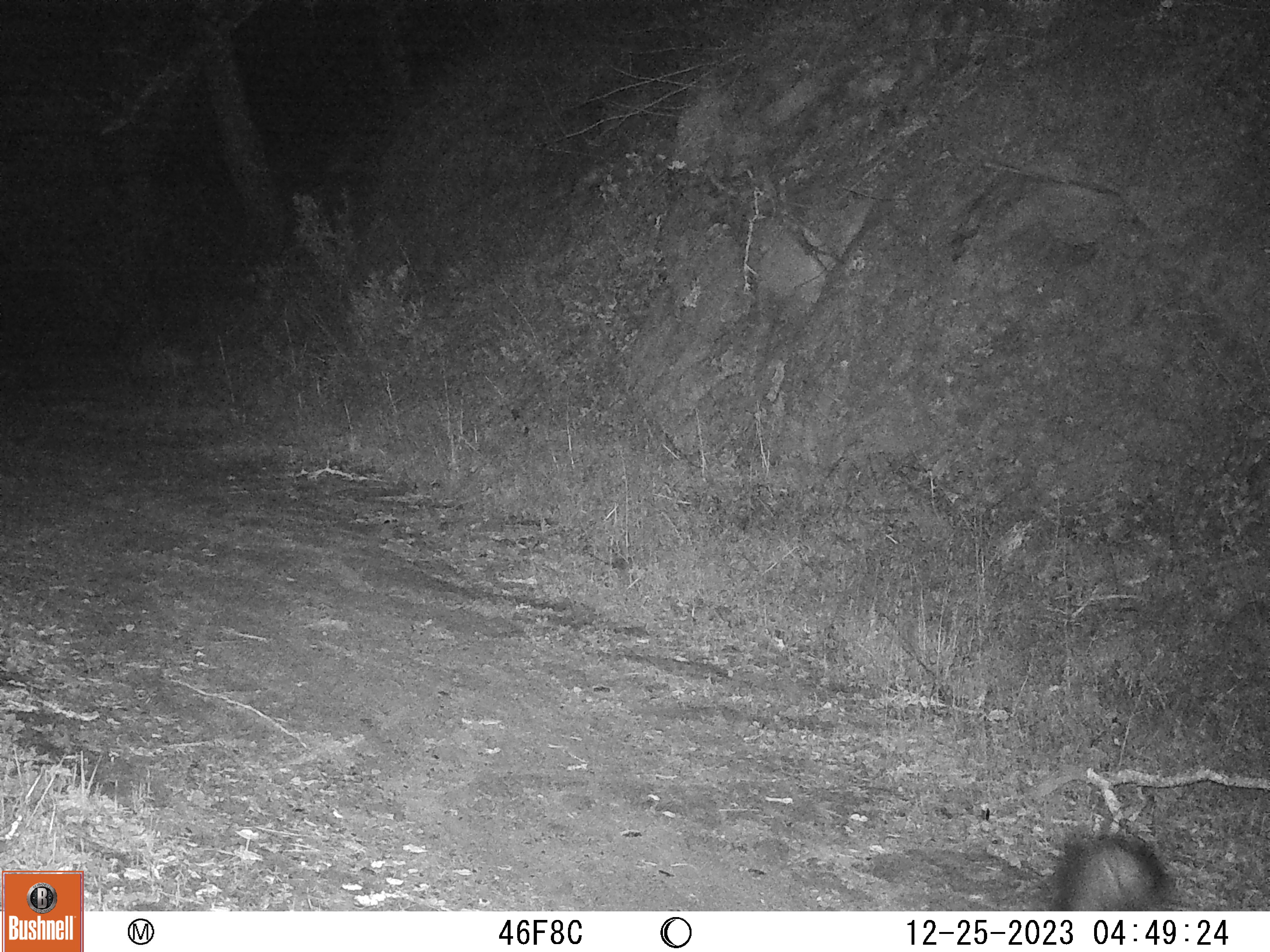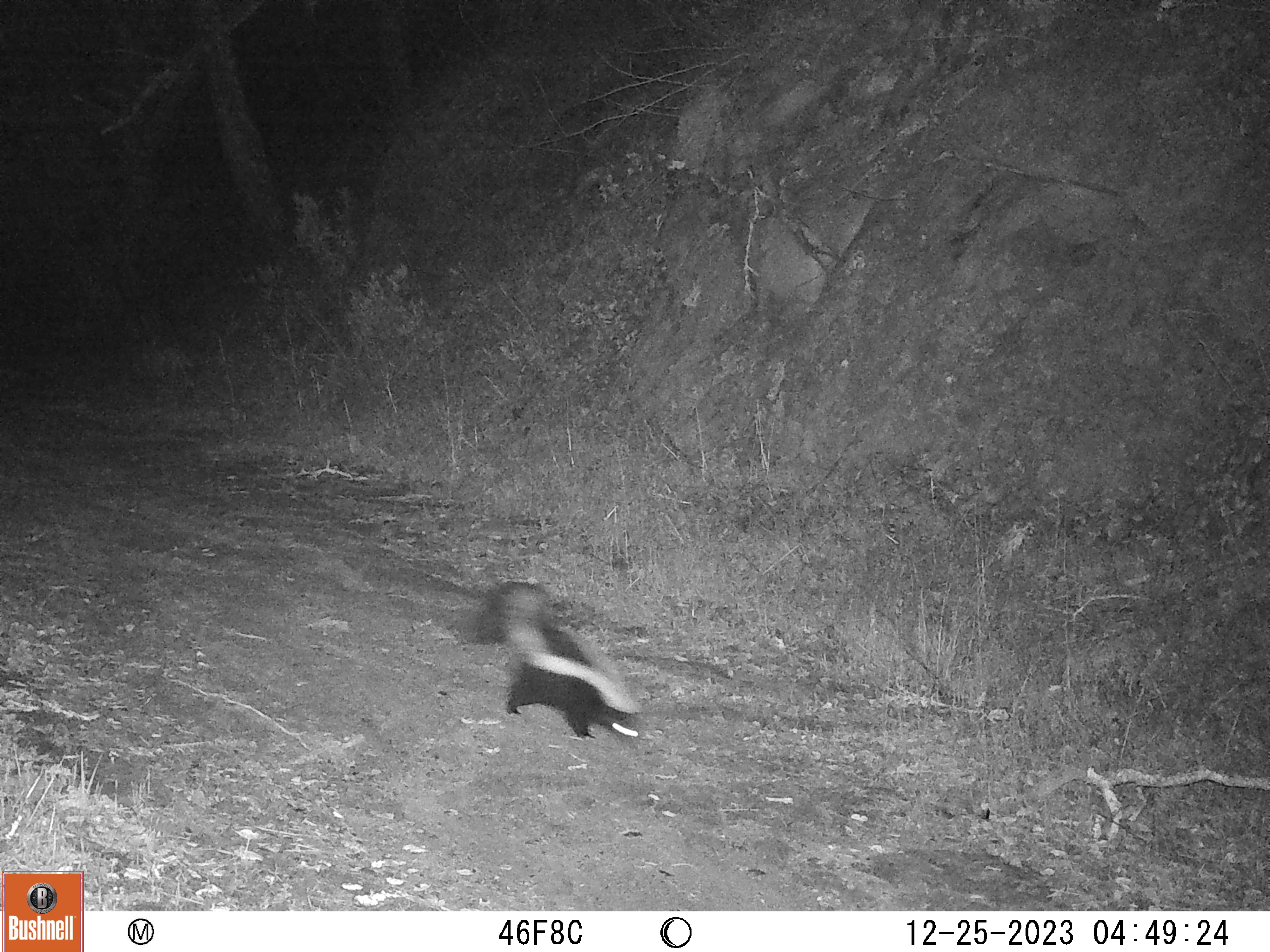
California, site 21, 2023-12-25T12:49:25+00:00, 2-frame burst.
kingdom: Animalia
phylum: Chordata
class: Mammalia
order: Carnivora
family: Mephitidae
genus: Mephitis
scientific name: Mephitis mephitis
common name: striped skunk